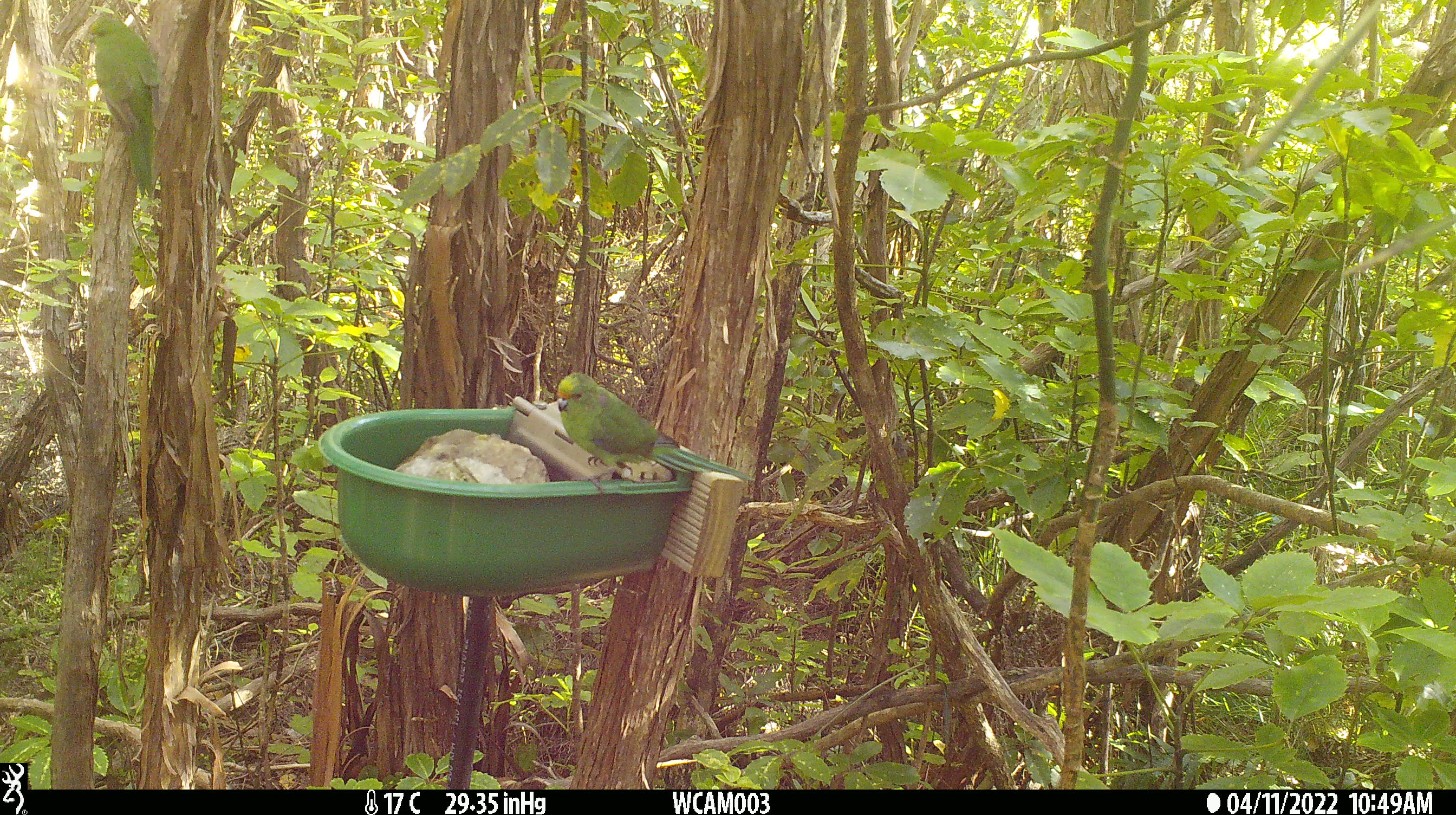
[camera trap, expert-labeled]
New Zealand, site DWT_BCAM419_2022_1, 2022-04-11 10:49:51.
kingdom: Animalia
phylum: Chordata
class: Aves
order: Psittaciformes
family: Psittaculidae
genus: Cyanoramphus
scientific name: Cyanoramphus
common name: parakeet